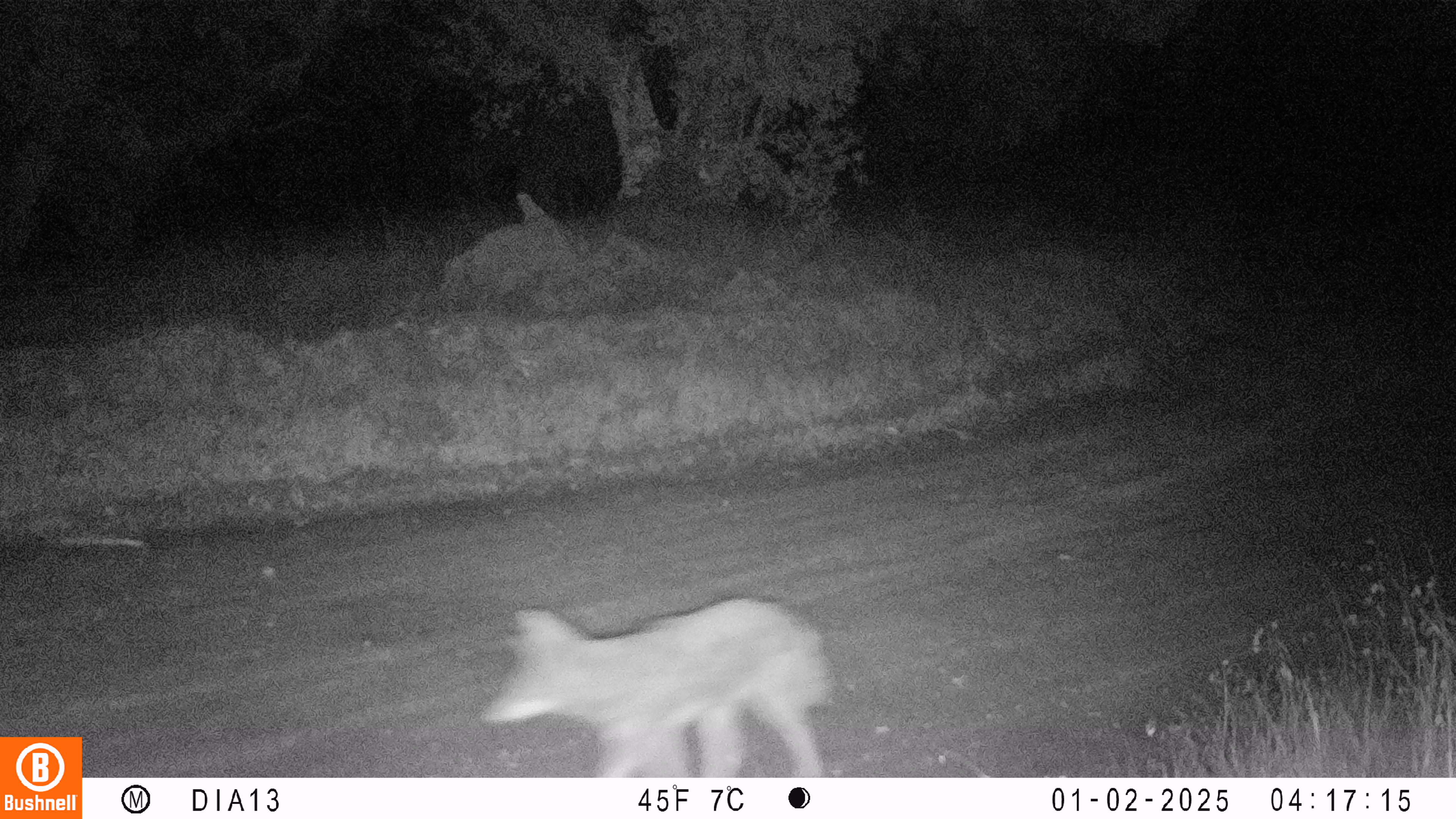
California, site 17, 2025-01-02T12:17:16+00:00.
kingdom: Animalia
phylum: Chordata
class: Mammalia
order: Carnivora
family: Canidae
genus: Canis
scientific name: Canis latrans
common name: coyote